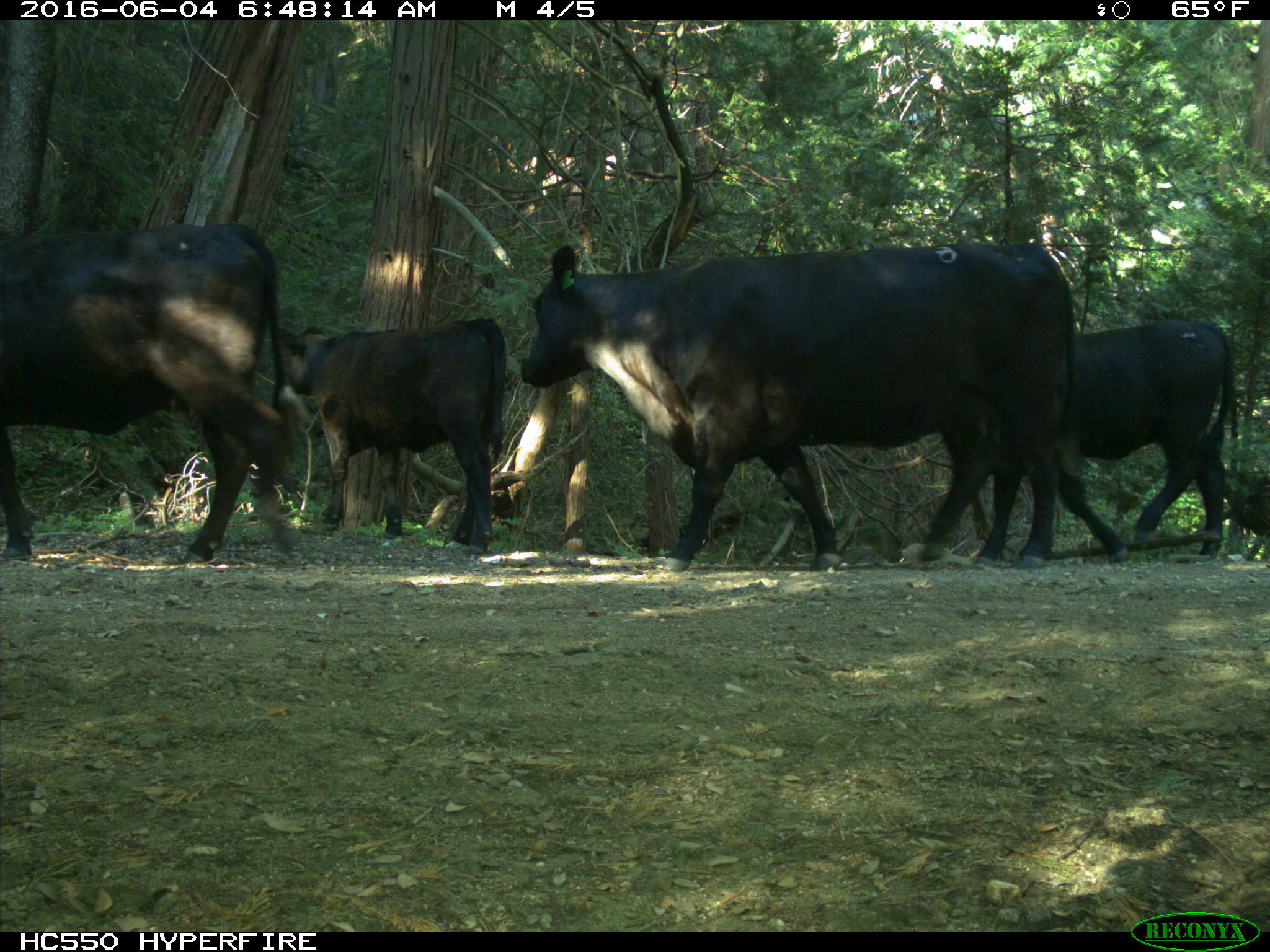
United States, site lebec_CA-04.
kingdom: Animalia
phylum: Chordata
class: Mammalia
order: Artiodactyla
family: Bovidae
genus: Bos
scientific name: Bos taurus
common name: domestic cow